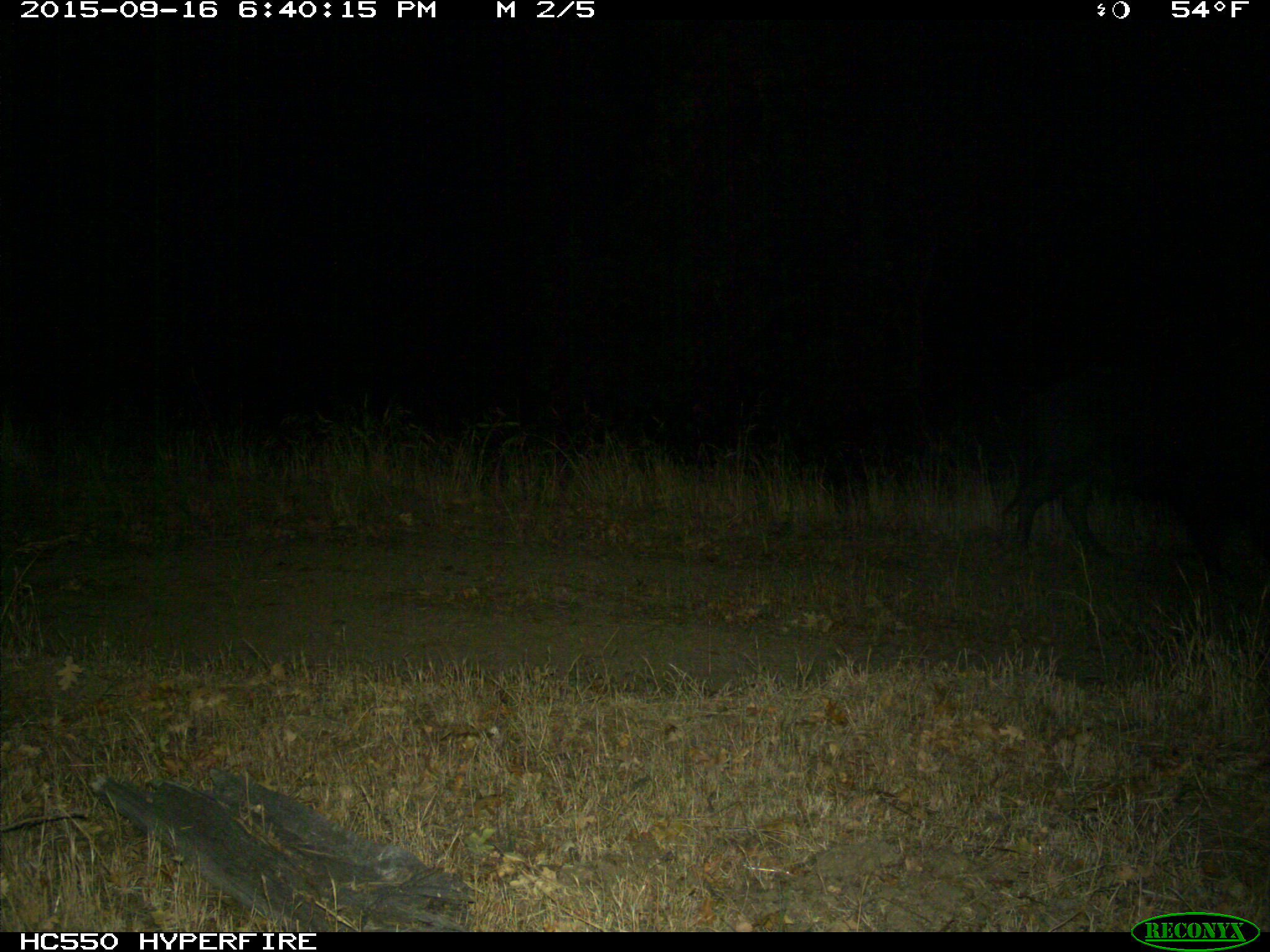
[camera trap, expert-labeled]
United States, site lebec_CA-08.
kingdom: Animalia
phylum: Chordata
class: Mammalia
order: Artiodactyla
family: Suidae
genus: Sus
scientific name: Sus scrofa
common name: wild boar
Sus scrofa (wild boar).